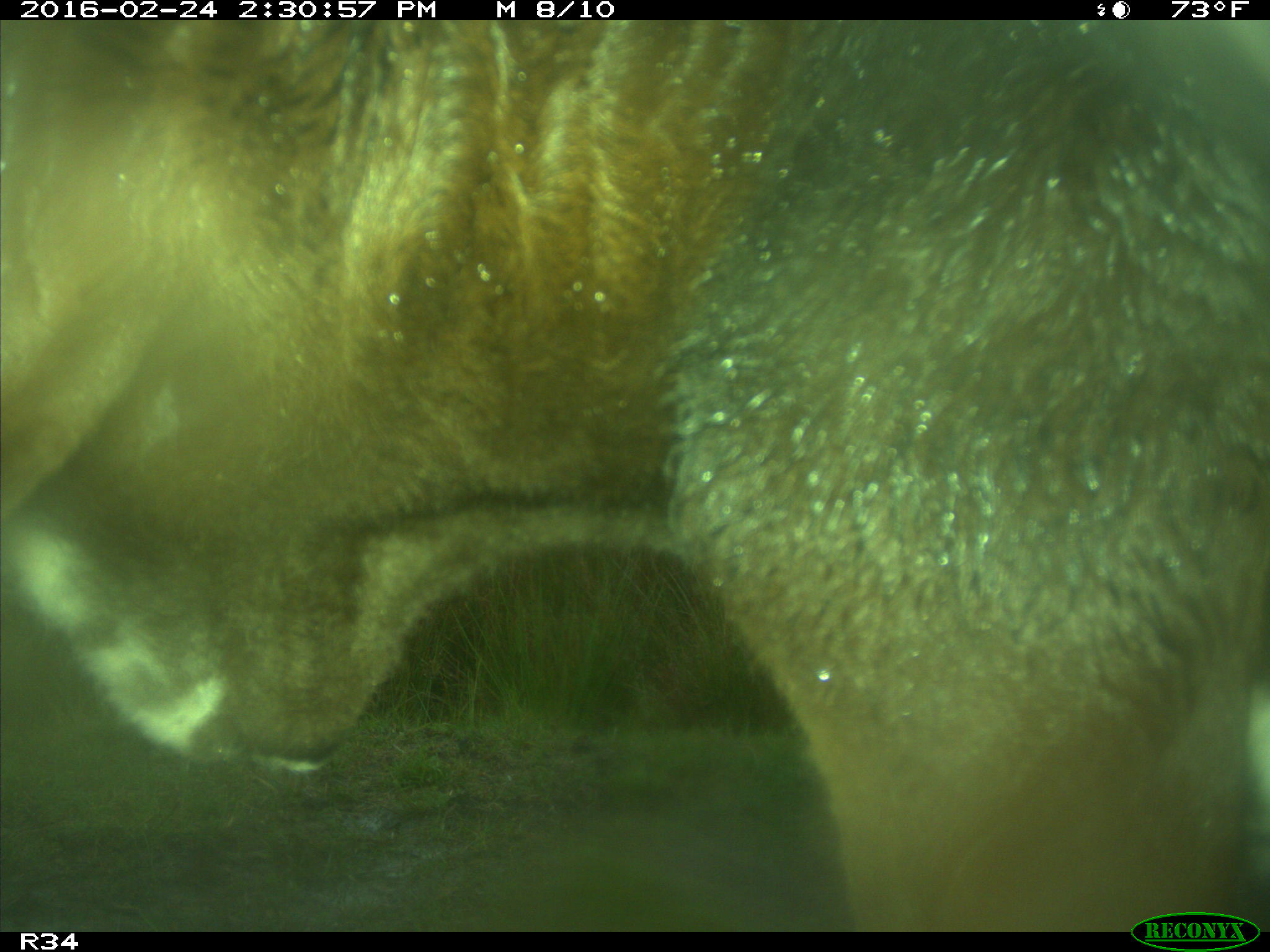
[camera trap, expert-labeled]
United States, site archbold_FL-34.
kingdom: Animalia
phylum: Chordata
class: Mammalia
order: Artiodactyla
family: Bovidae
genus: Bos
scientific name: Bos taurus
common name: domestic cow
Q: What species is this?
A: Bos taurus (domestic cow).